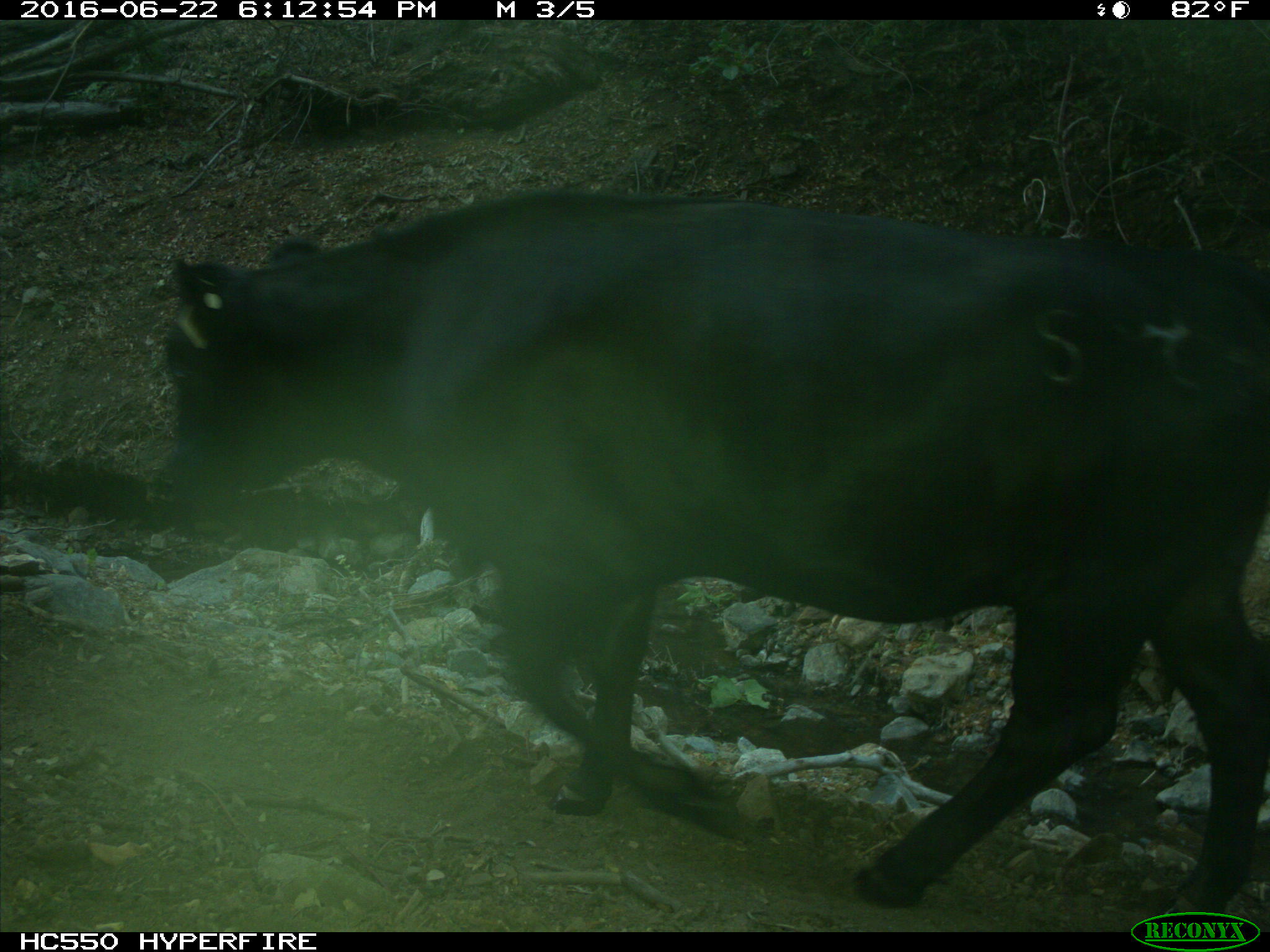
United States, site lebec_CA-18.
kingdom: Animalia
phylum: Chordata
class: Mammalia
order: Artiodactyla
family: Bovidae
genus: Bos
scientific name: Bos taurus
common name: domestic cow